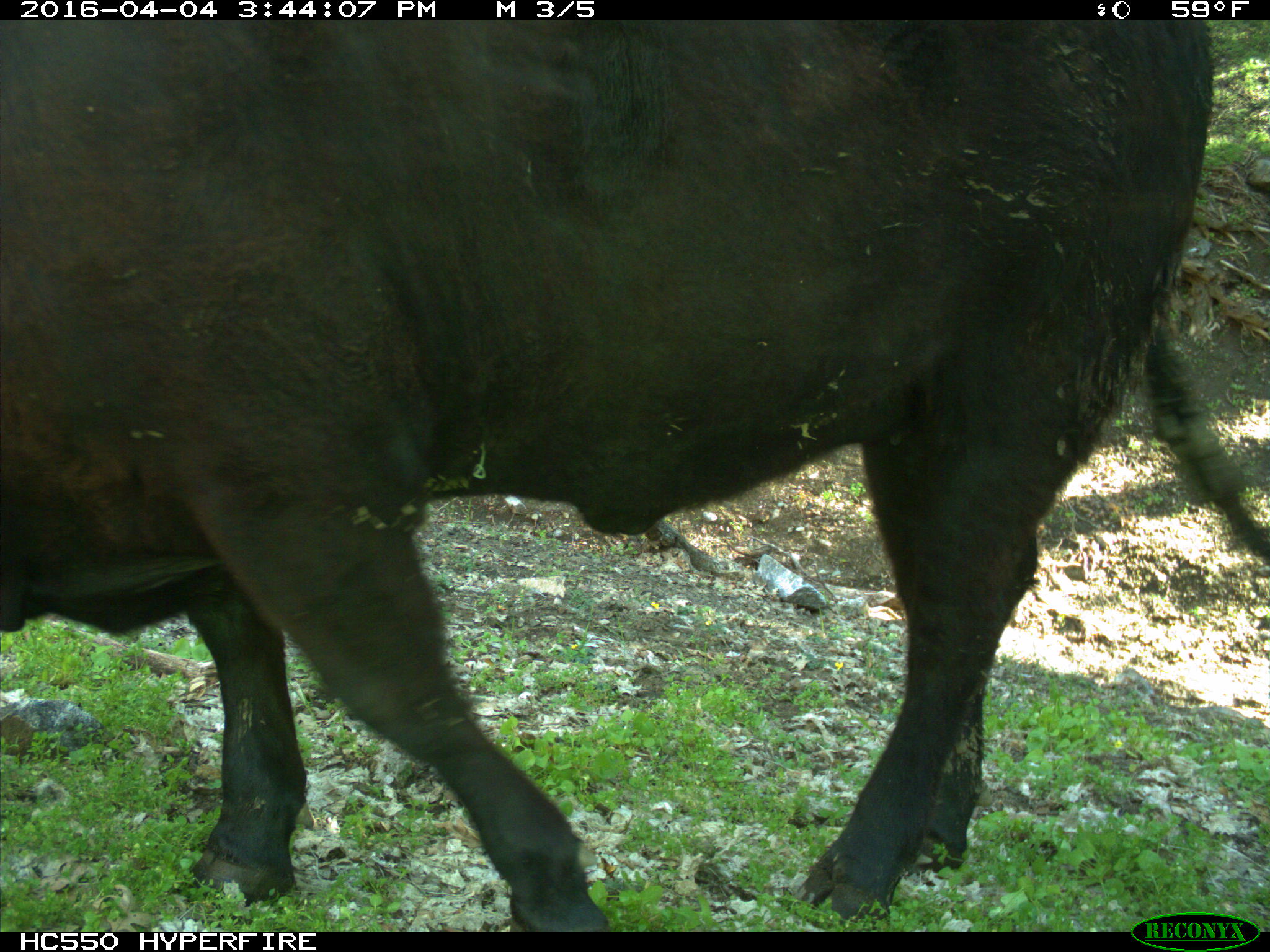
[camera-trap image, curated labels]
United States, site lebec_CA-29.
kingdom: Animalia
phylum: Chordata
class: Mammalia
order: Artiodactyla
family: Bovidae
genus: Bos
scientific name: Bos taurus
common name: domestic cow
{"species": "Bos taurus (domestic cow)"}